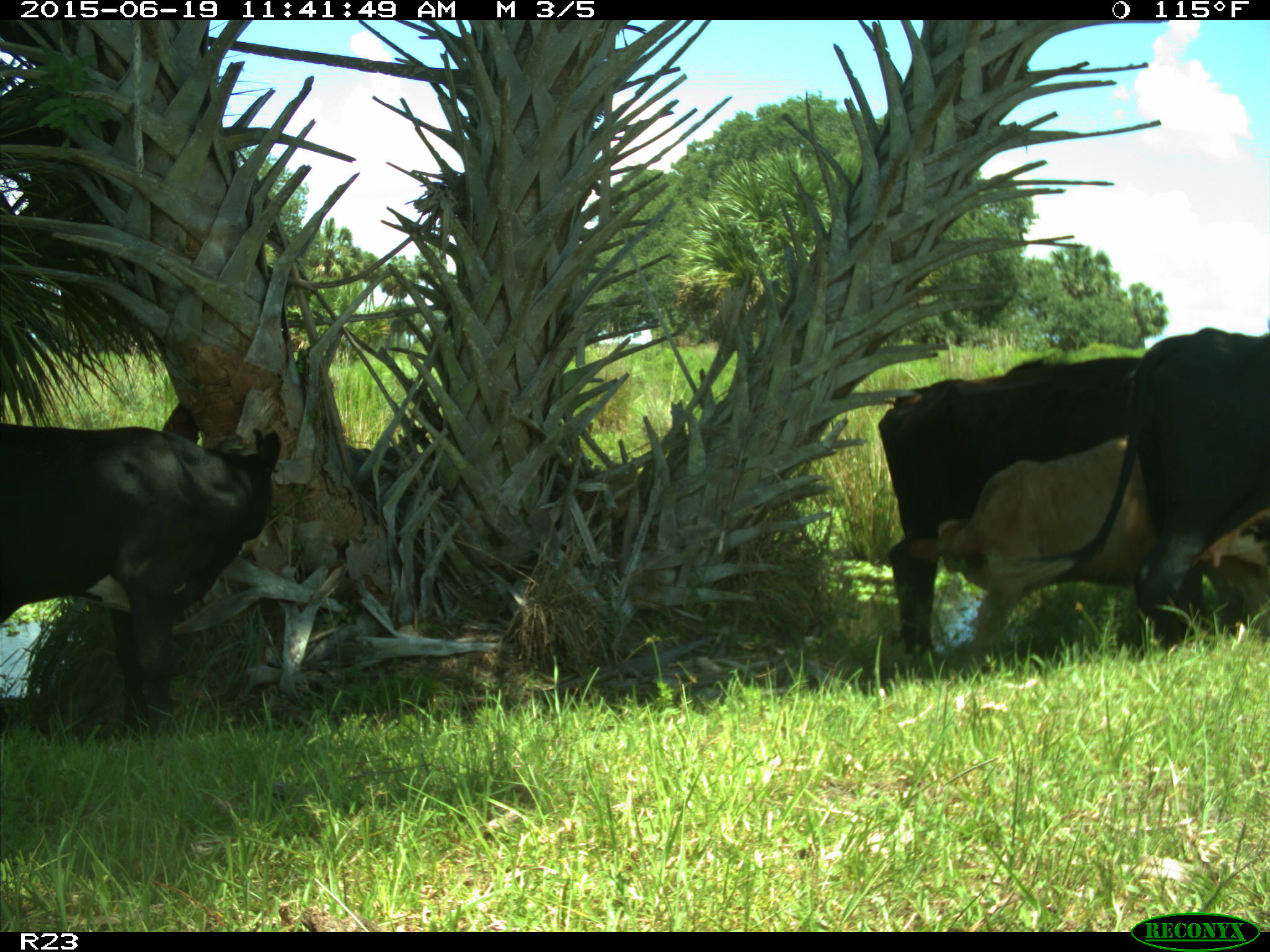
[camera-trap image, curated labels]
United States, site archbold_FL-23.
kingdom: Animalia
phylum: Chordata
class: Mammalia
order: Artiodactyla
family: Bovidae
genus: Bos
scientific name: Bos taurus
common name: domestic cow